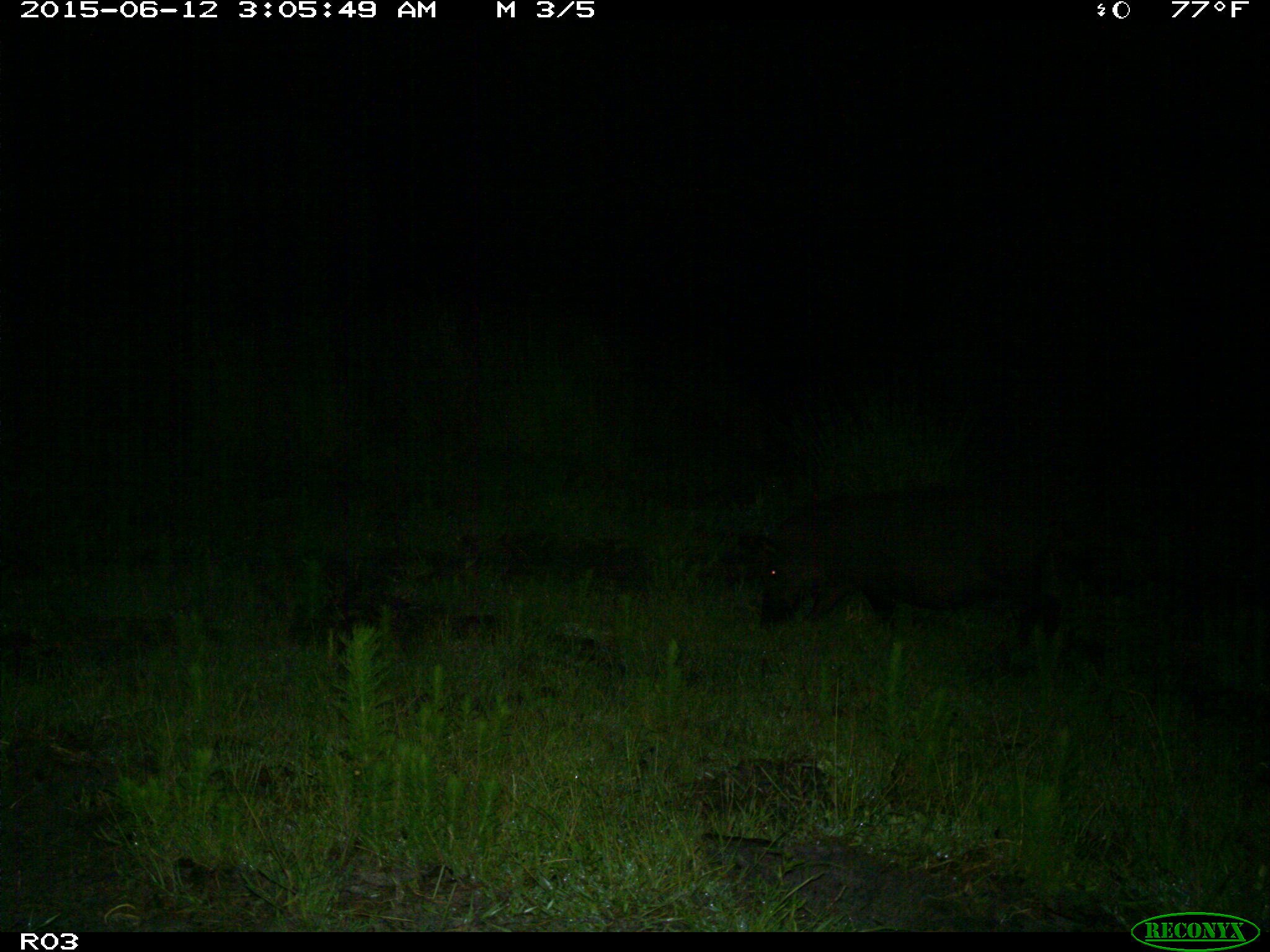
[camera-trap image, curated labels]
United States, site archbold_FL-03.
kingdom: Animalia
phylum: Chordata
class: Mammalia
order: Artiodactyla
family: Suidae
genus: Sus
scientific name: Sus scrofa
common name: wild boar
Sus scrofa (wild boar).